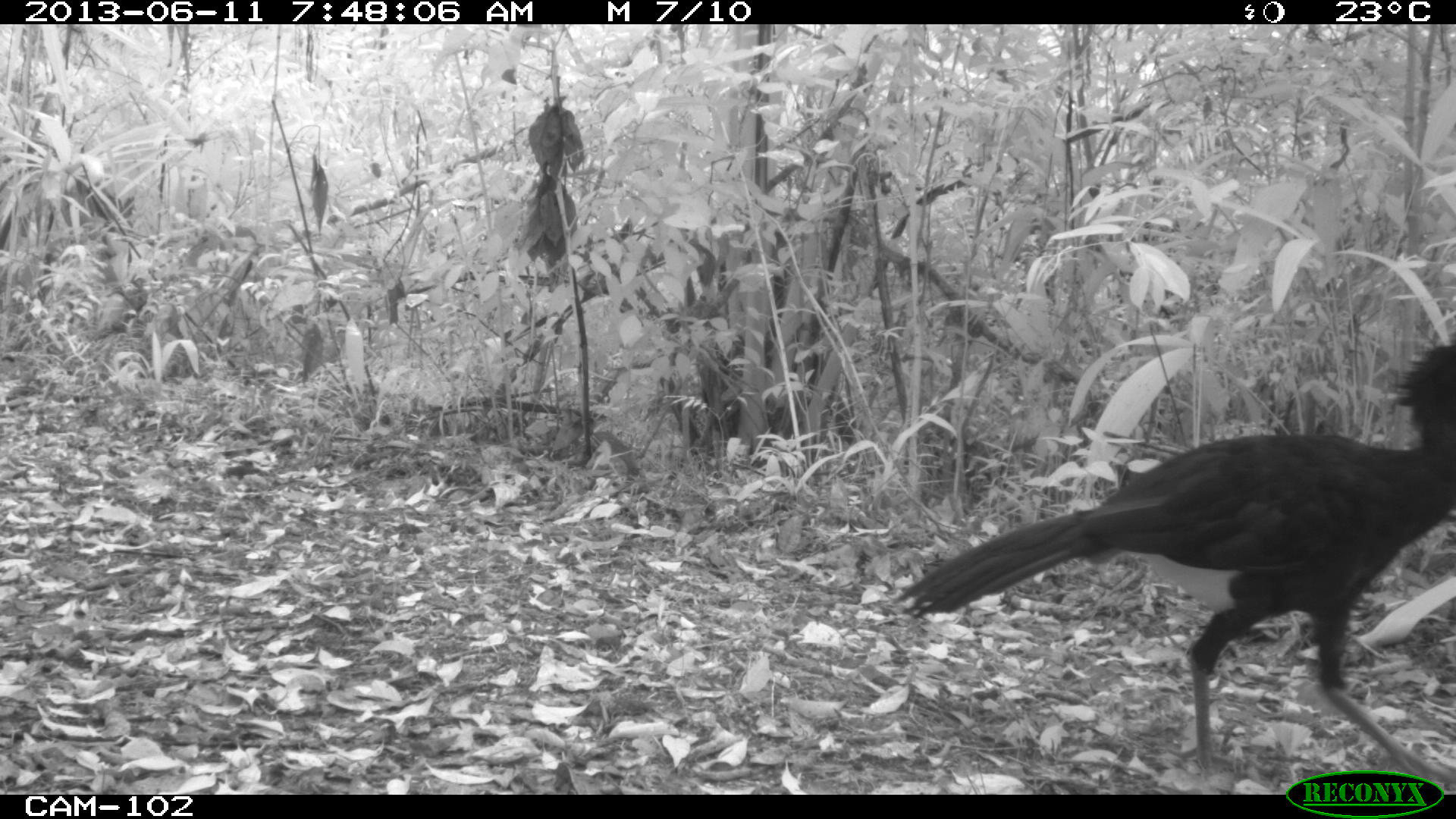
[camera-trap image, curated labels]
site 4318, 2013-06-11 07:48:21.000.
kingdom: Animalia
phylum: Chordata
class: Aves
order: Galliformes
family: Cracidae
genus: Crax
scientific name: Crax rubra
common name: great curassow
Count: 1.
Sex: male.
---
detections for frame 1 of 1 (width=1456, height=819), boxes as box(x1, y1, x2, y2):
crax rubra: box(889, 343, 1455, 788)